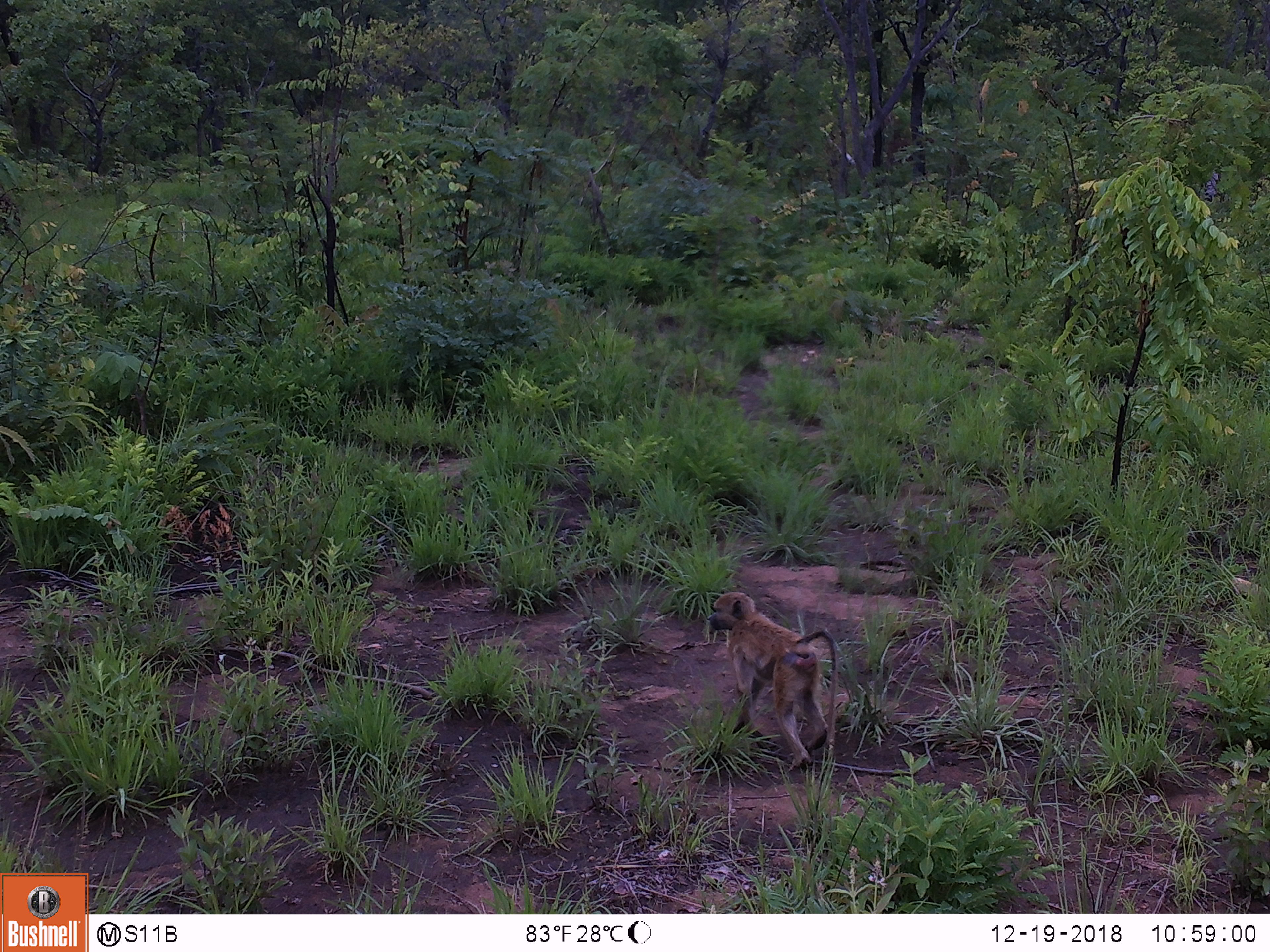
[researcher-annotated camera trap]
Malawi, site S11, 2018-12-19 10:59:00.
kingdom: Animalia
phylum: Chordata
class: Mammalia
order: Primates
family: Cercopithecidae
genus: Papio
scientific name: Papio cynocephalus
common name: yellow baboon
Yellow baboon (Papio cynocephalus), count 1.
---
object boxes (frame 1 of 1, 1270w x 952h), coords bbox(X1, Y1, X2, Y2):
yellow baboon: bbox(688, 571, 865, 784)